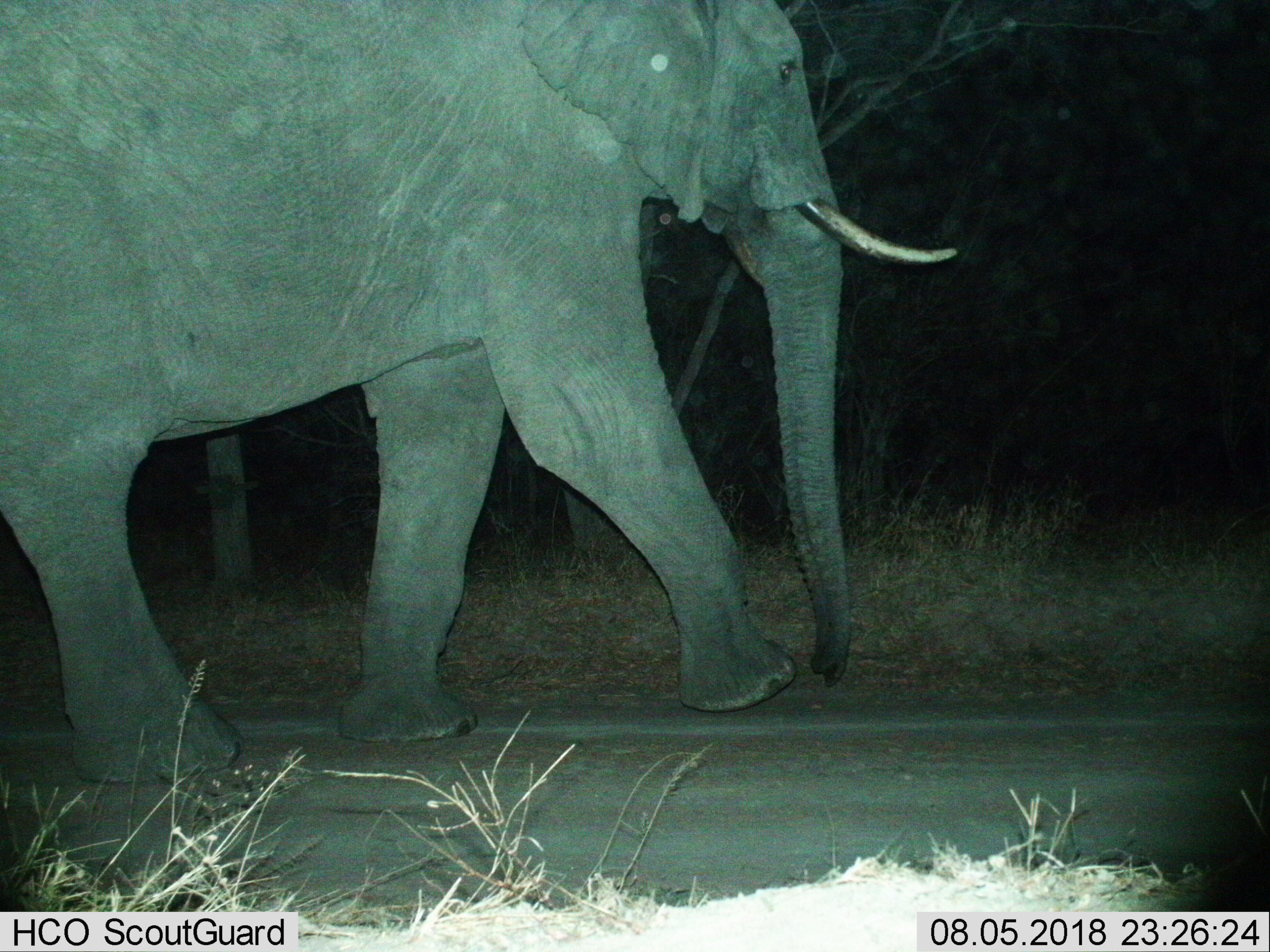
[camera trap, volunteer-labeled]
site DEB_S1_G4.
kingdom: Animalia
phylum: Chordata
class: Mammalia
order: Proboscidea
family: Elephantidae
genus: Loxodonta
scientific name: Loxodonta africana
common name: african bush elephant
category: elephant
Elephant (african bush elephant) (Loxodonta africana), count 1. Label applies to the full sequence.